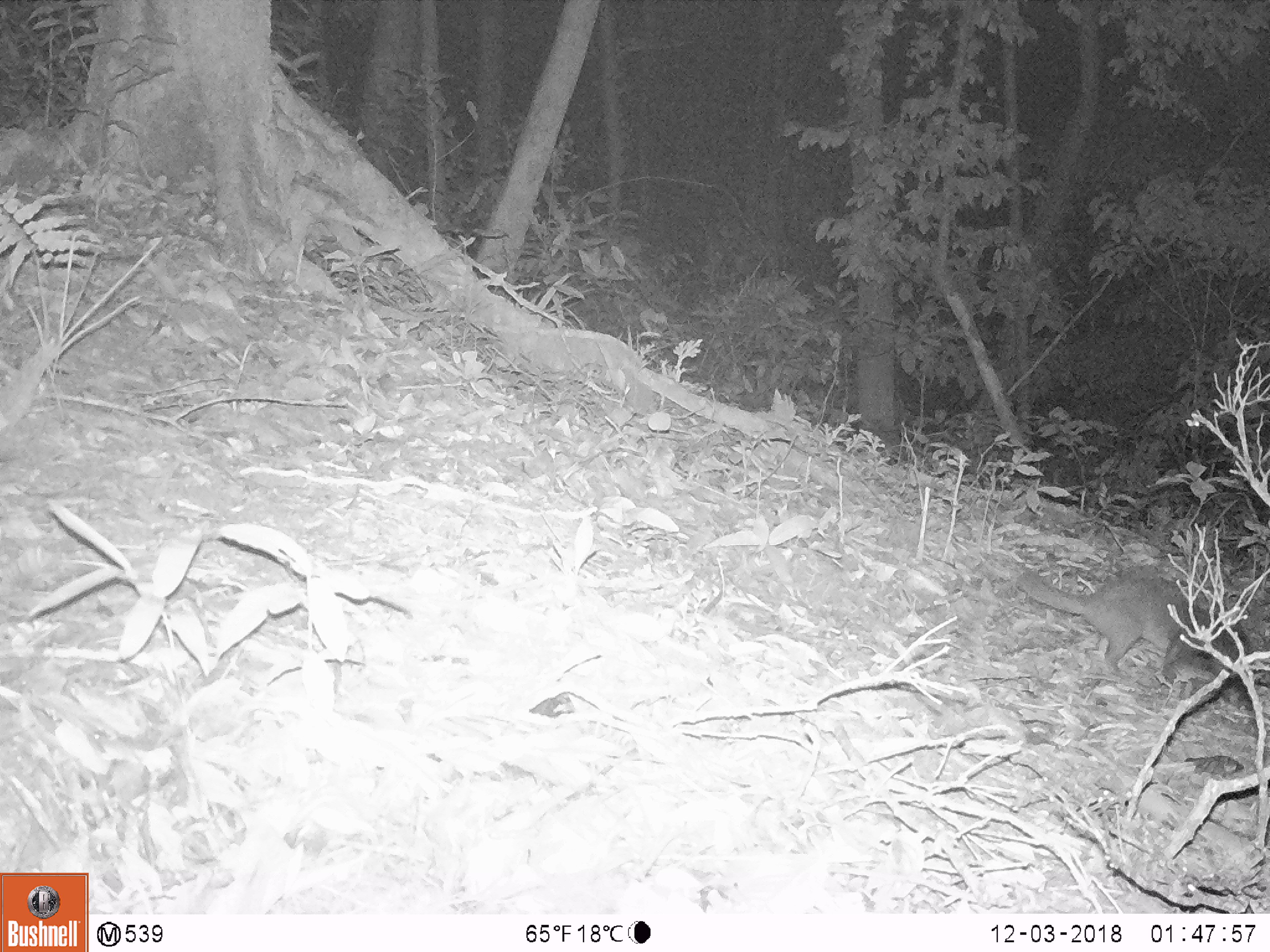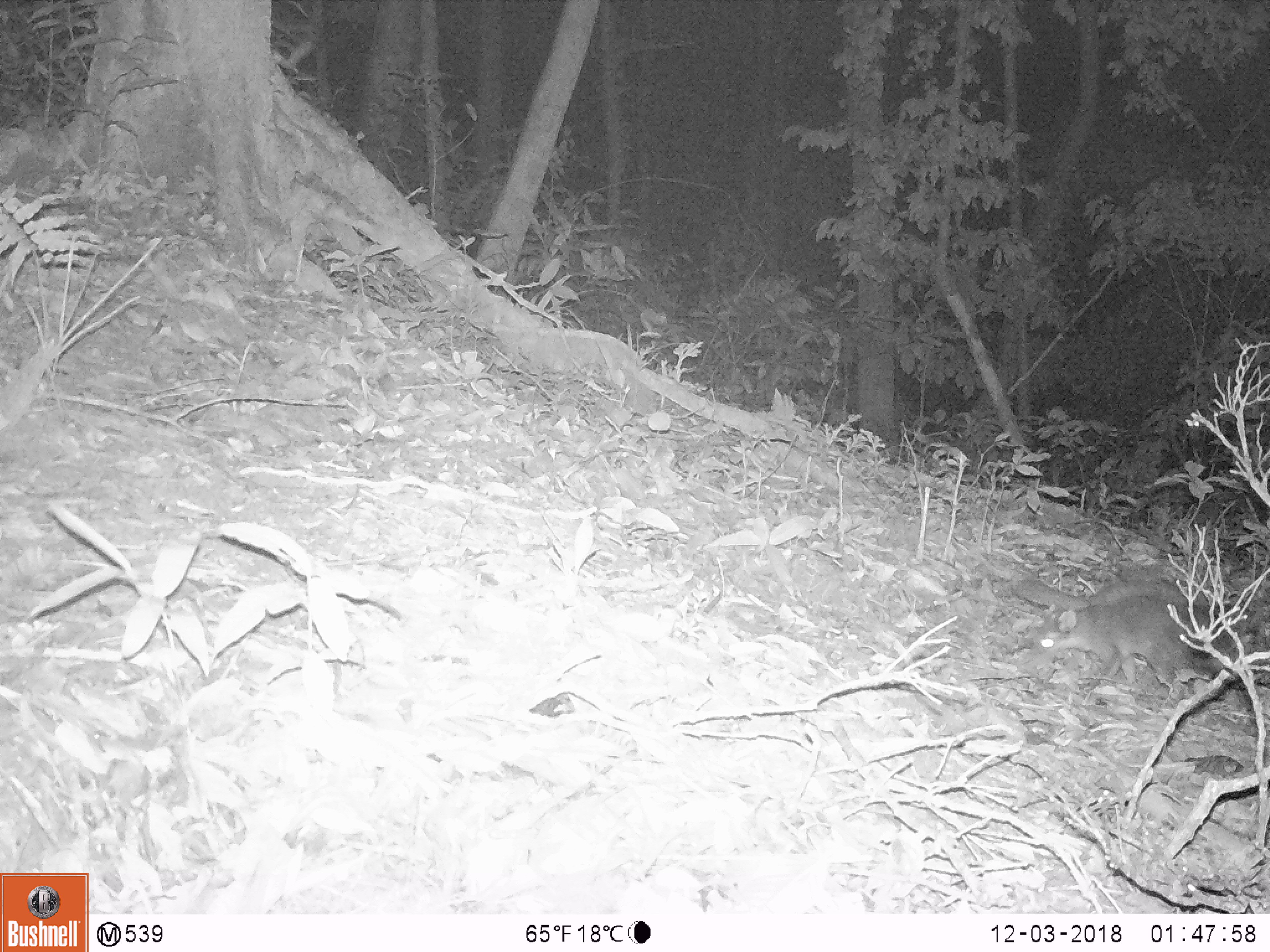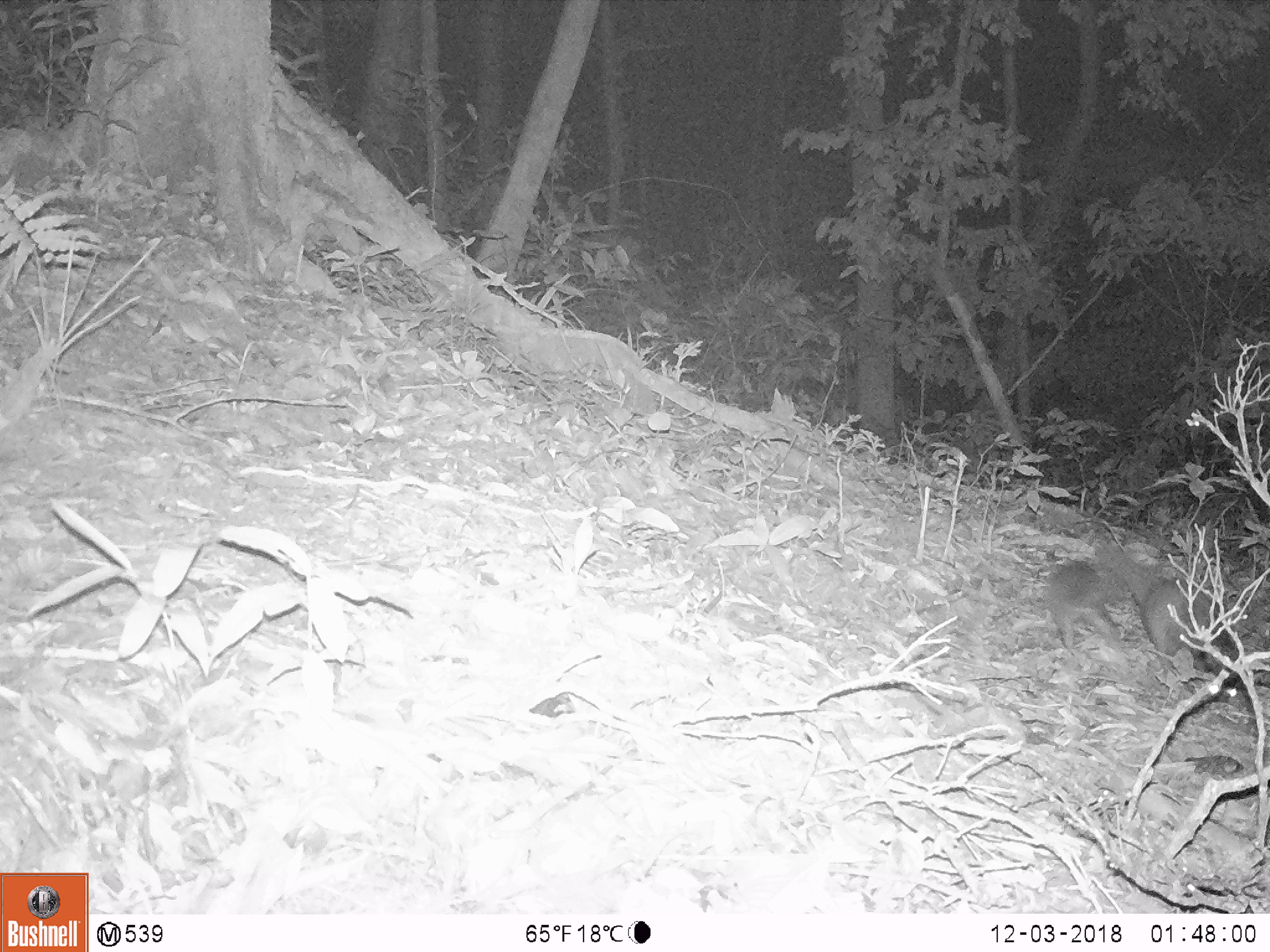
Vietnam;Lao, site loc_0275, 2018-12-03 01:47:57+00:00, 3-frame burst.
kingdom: Animalia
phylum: Chordata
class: Mammalia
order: Carnivora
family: Mustelidae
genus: Melogale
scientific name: Melogale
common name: ferret badger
Ferret badger (Melogale). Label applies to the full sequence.